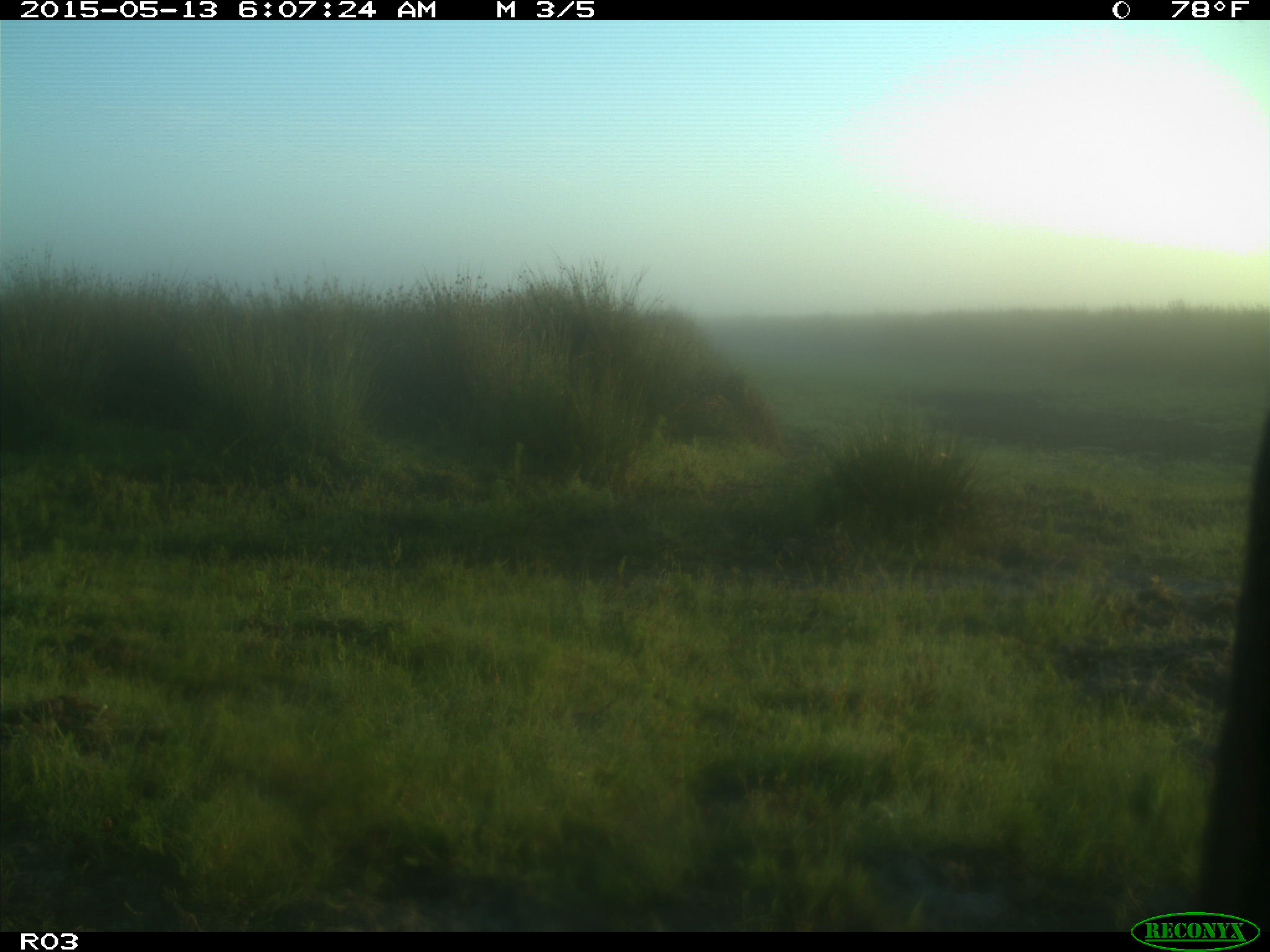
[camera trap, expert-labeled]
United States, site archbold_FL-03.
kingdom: Animalia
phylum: Chordata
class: Mammalia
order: Artiodactyla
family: Bovidae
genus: Bos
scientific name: Bos taurus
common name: domestic cow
Bos taurus (domestic cow).